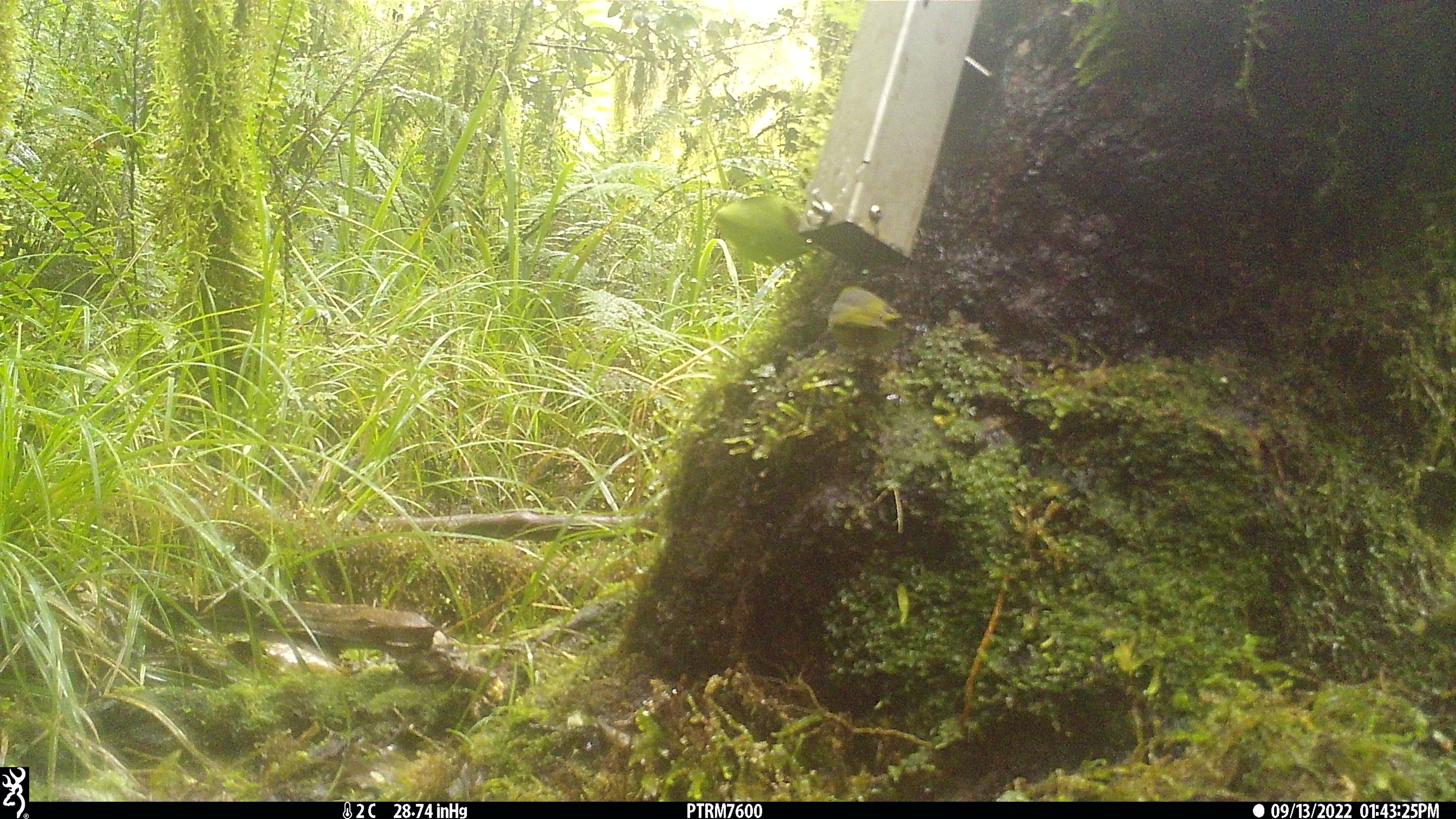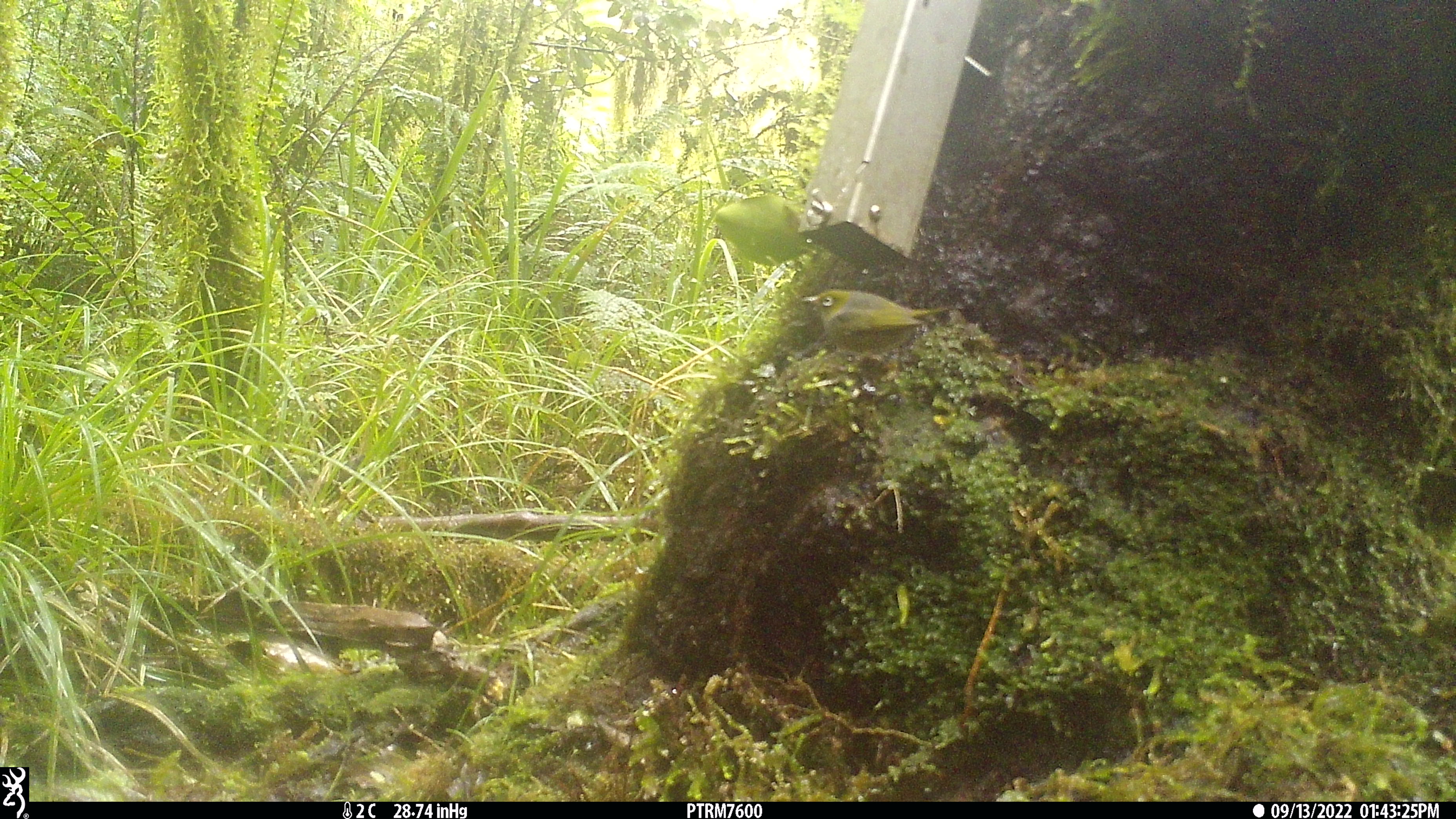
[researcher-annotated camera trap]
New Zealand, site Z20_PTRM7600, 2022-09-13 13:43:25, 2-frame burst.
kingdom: Animalia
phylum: Chordata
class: Aves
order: Passeriformes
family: Zosteropidae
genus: Zosterops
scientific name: Zosterops lateralis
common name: silvereye